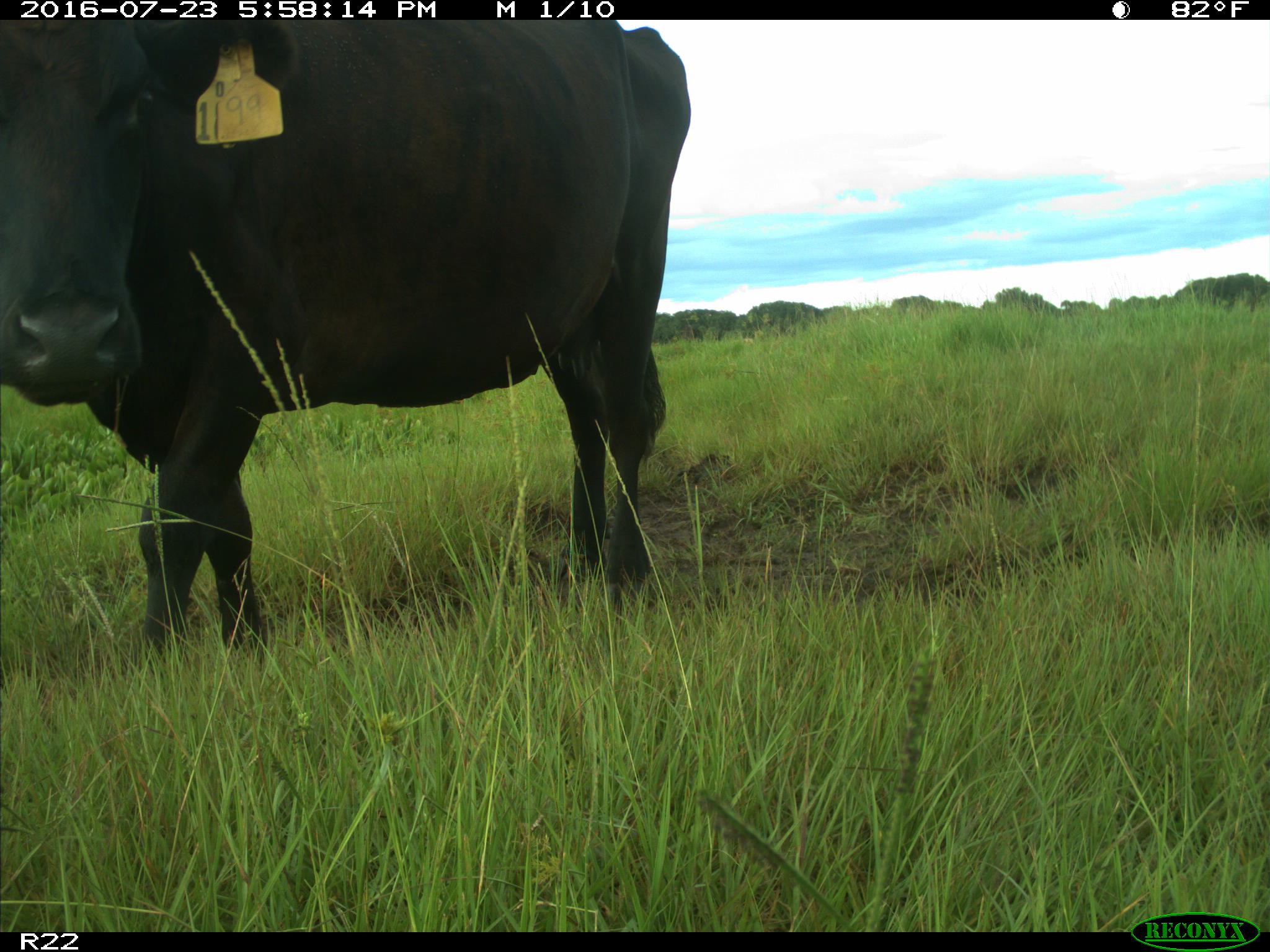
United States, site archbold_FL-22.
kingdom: Animalia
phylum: Chordata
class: Mammalia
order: Artiodactyla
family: Bovidae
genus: Bos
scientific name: Bos taurus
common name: domestic cow